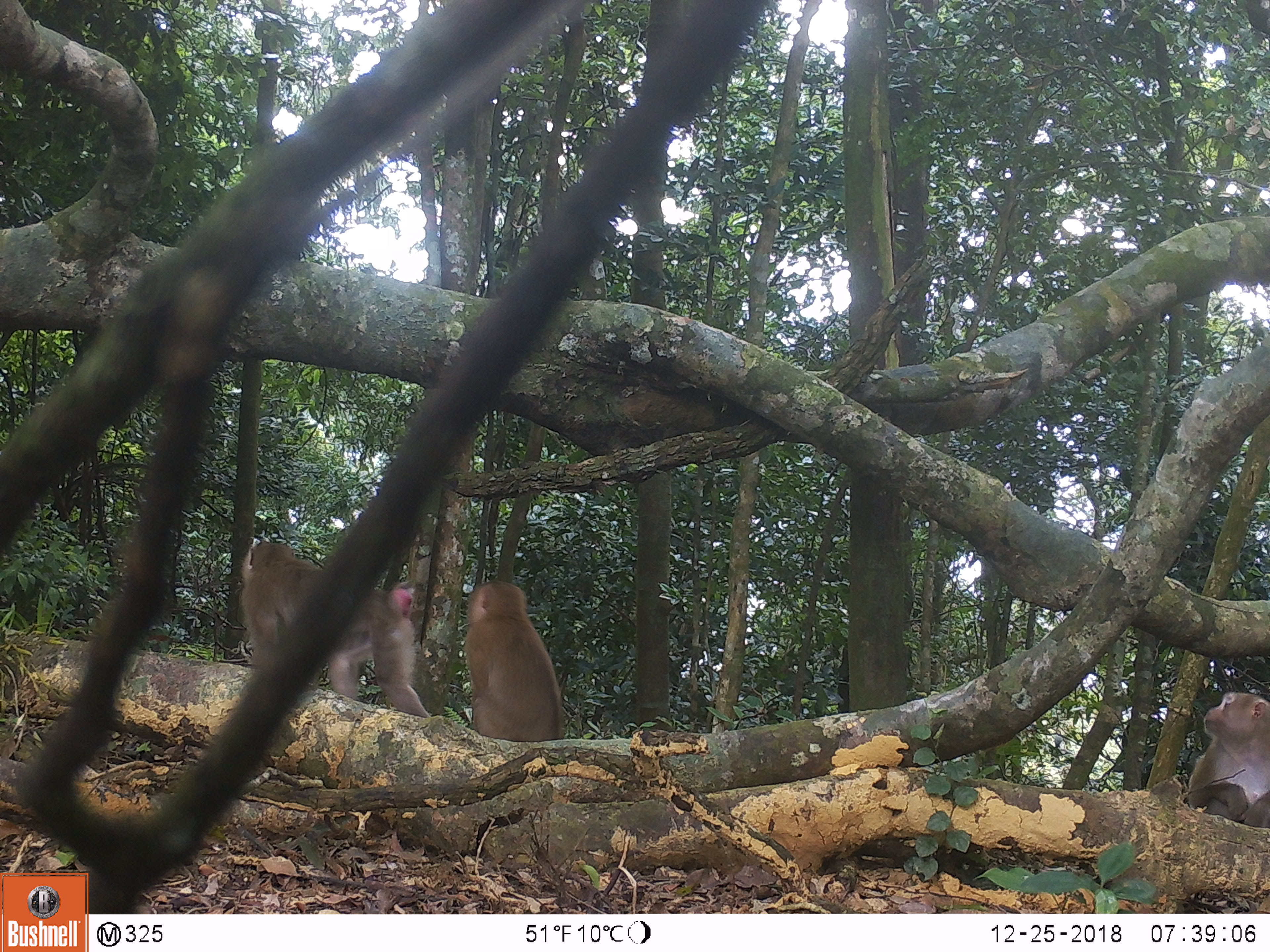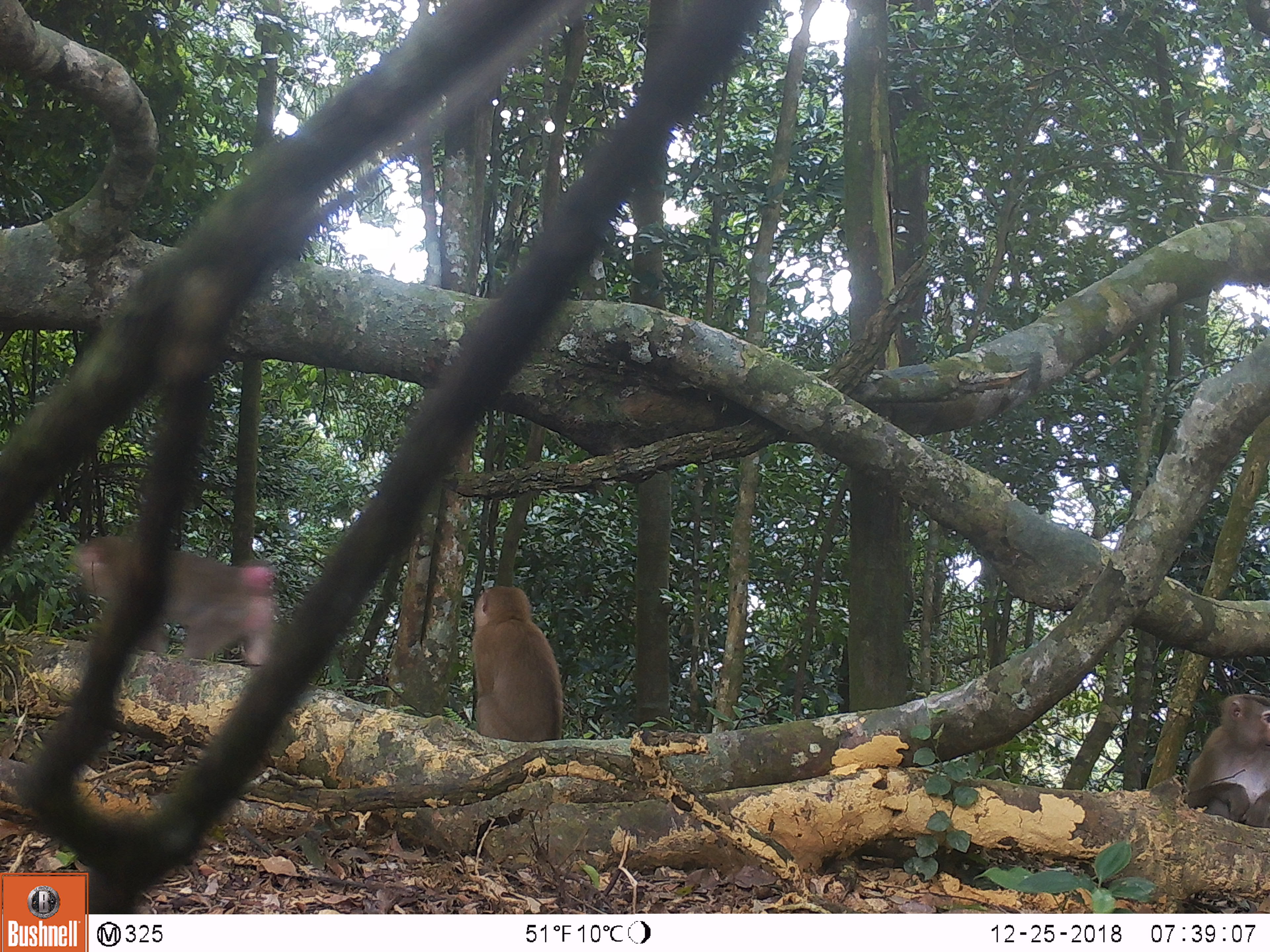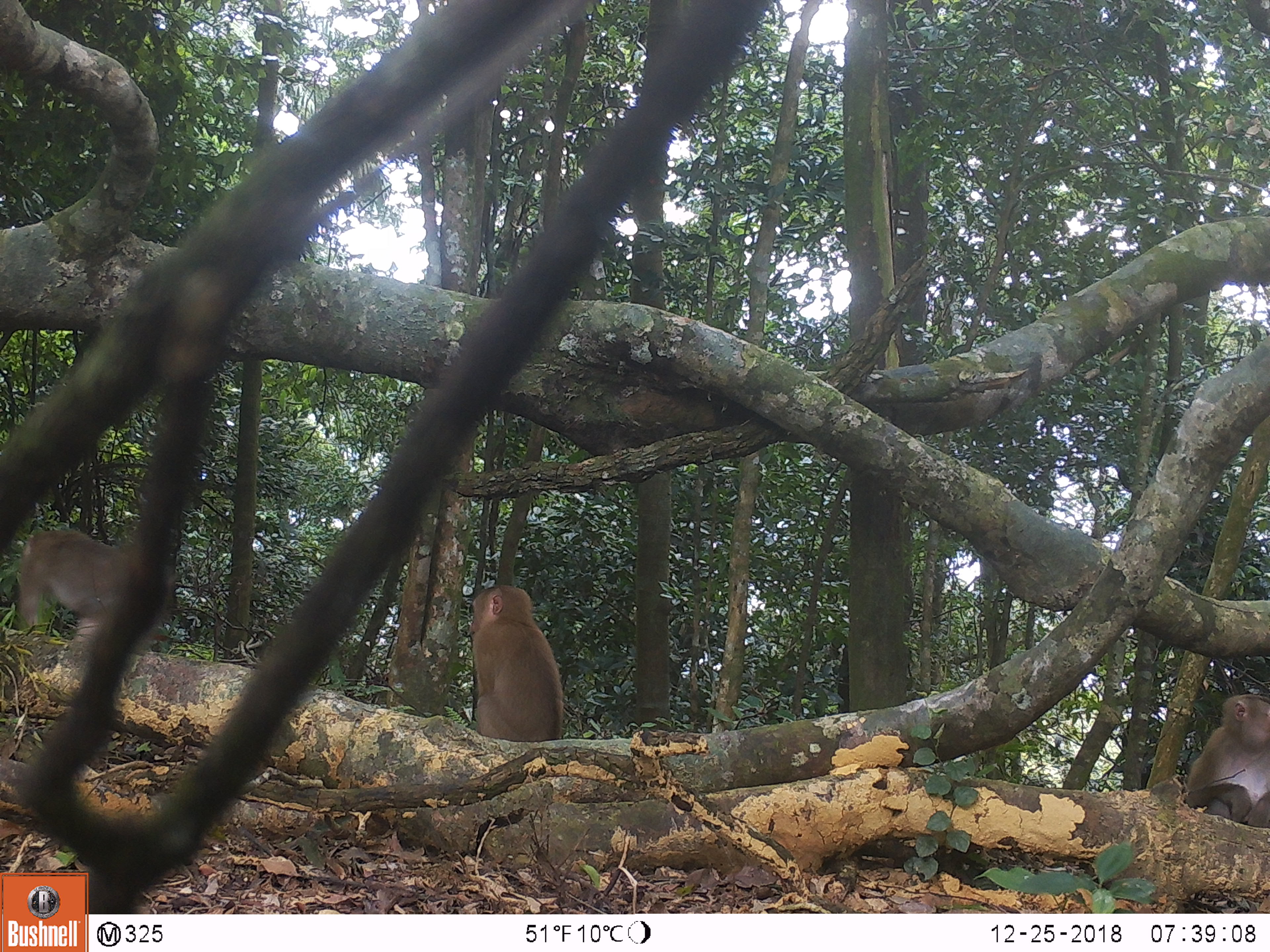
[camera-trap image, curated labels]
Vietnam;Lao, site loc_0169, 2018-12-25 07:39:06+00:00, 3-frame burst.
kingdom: Animalia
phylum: Chordata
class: Mammalia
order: Primates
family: Cercopithecidae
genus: Macaca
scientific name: Macaca nemestrina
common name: pig-tailed macaque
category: pig tailed macaque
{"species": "pig tailed macaque (pig-tailed macaque) (Macaca nemestrina)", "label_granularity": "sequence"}